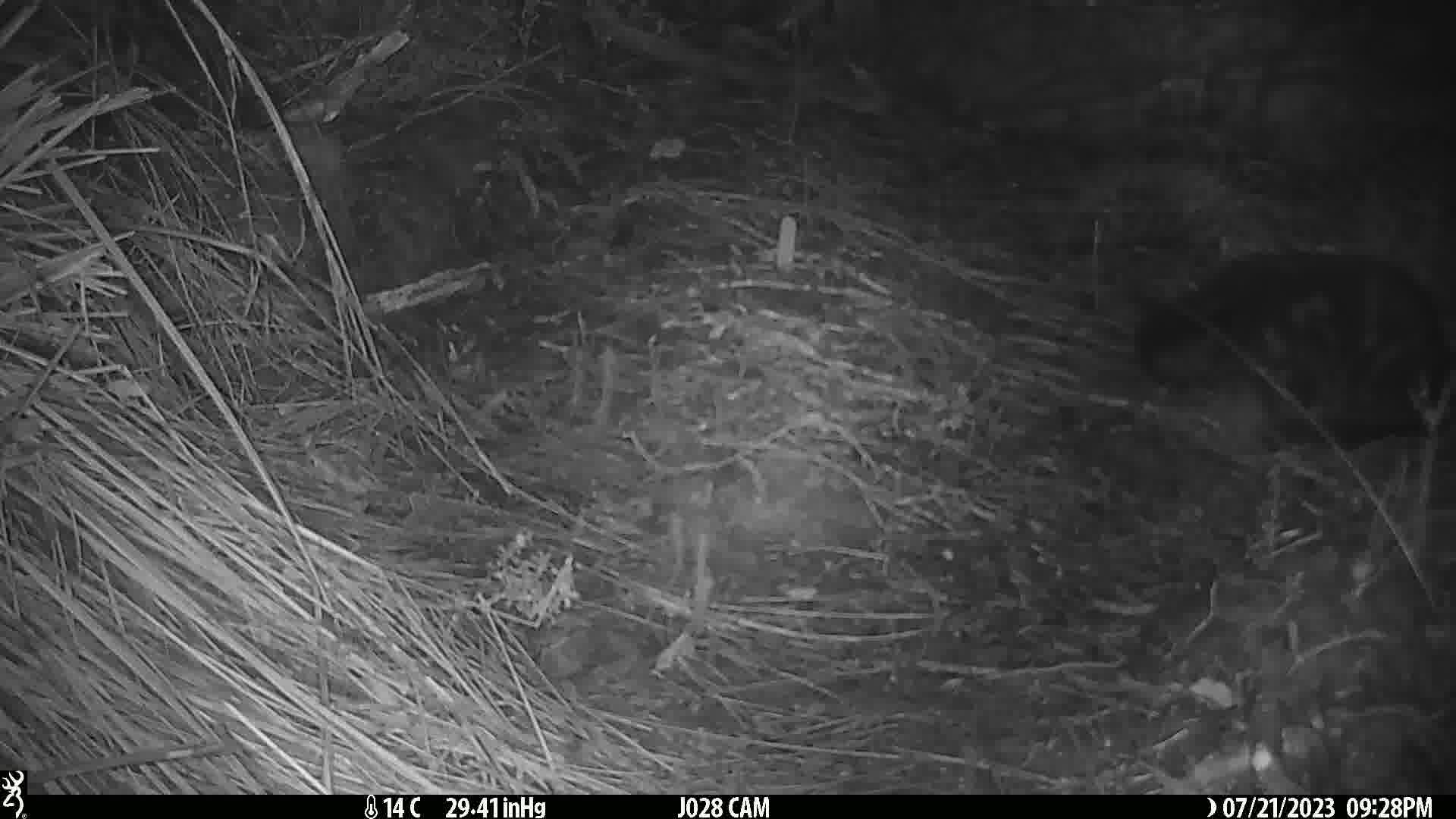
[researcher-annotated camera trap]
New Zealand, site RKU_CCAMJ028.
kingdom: Animalia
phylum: Chordata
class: Mammalia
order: Carnivora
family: Felidae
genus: Felis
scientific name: Felis catus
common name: domestic cat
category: cat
Cat (domestic cat) (Felis catus).